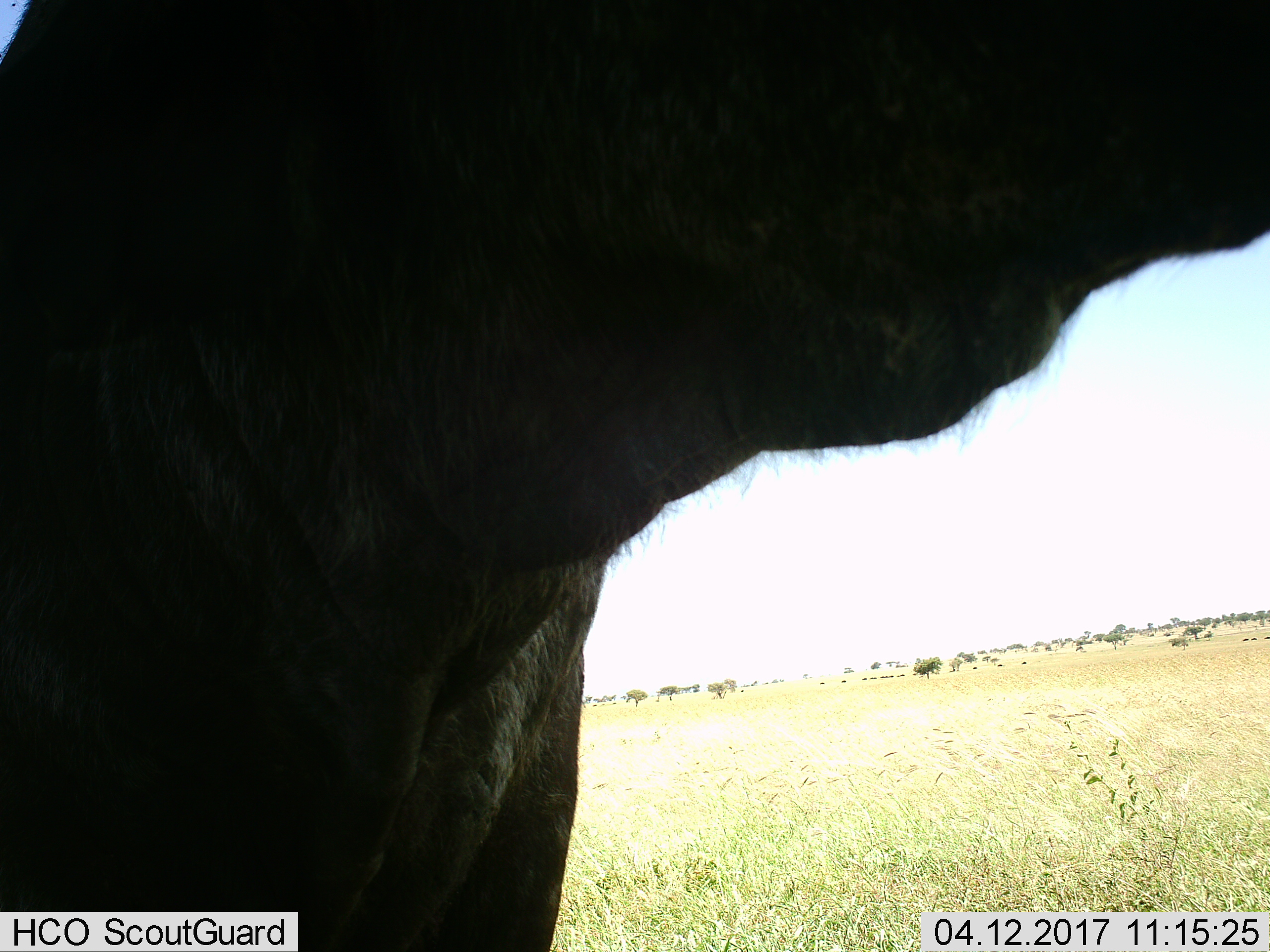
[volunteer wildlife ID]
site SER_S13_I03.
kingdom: Animalia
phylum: Chordata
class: Mammalia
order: Artiodactyla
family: Bovidae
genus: Connochaetes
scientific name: Connochaetes taurinus taurinus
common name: blue wildebeest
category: wildebeestblue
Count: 1.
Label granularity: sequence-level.